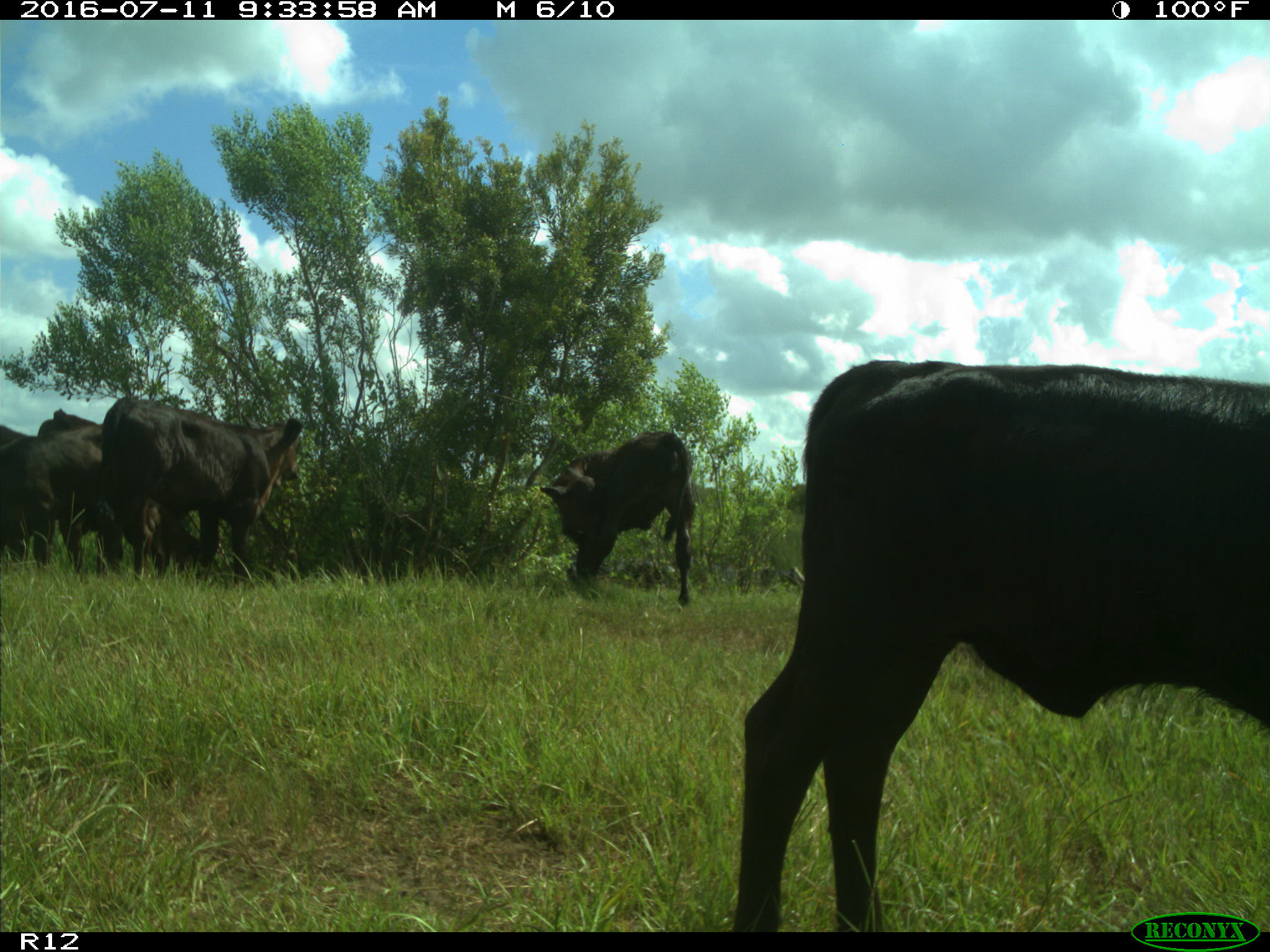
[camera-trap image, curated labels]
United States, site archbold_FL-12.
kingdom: Animalia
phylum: Chordata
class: Mammalia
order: Artiodactyla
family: Bovidae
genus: Bos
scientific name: Bos taurus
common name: domestic cow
Bos taurus (domestic cow).